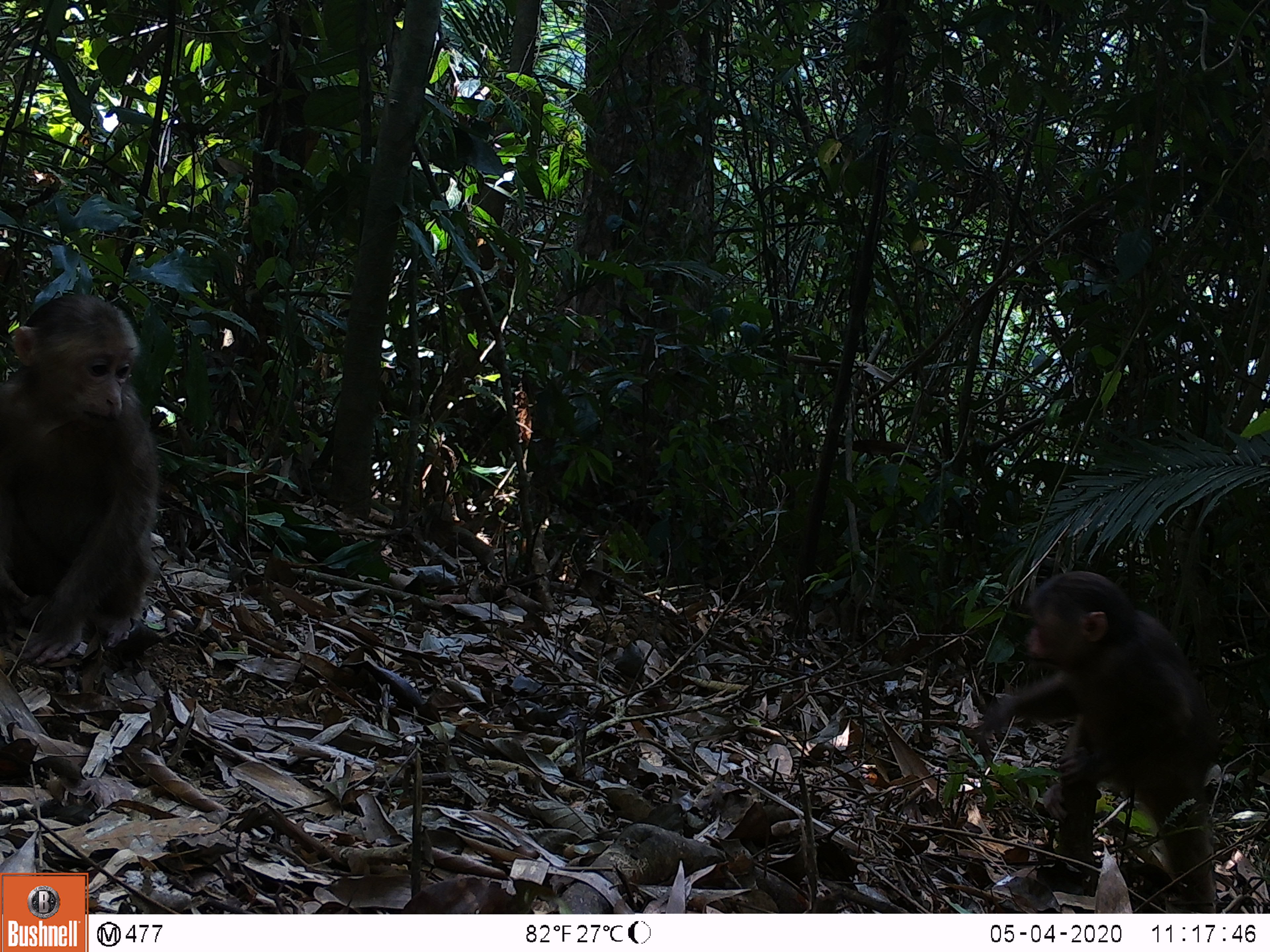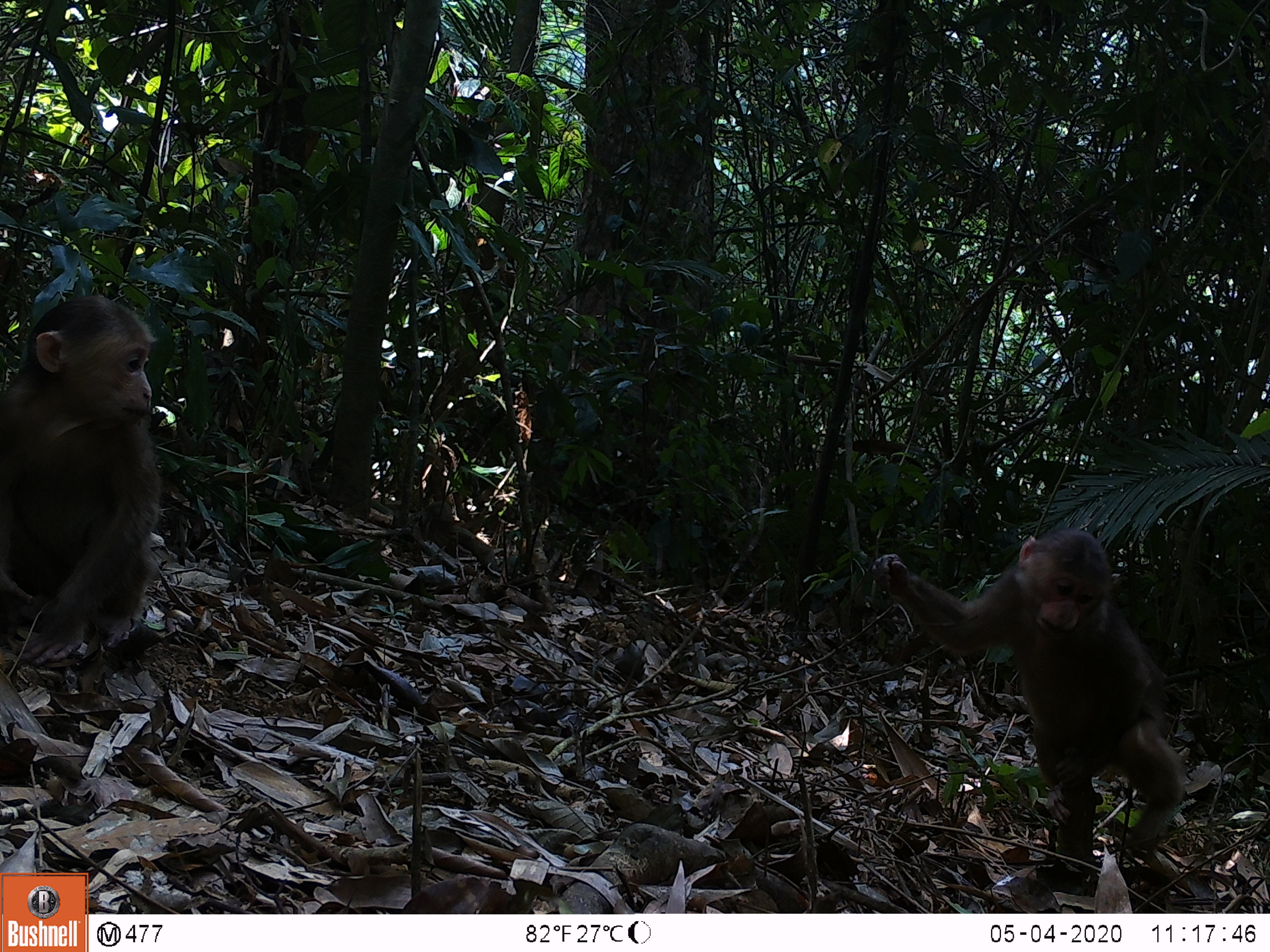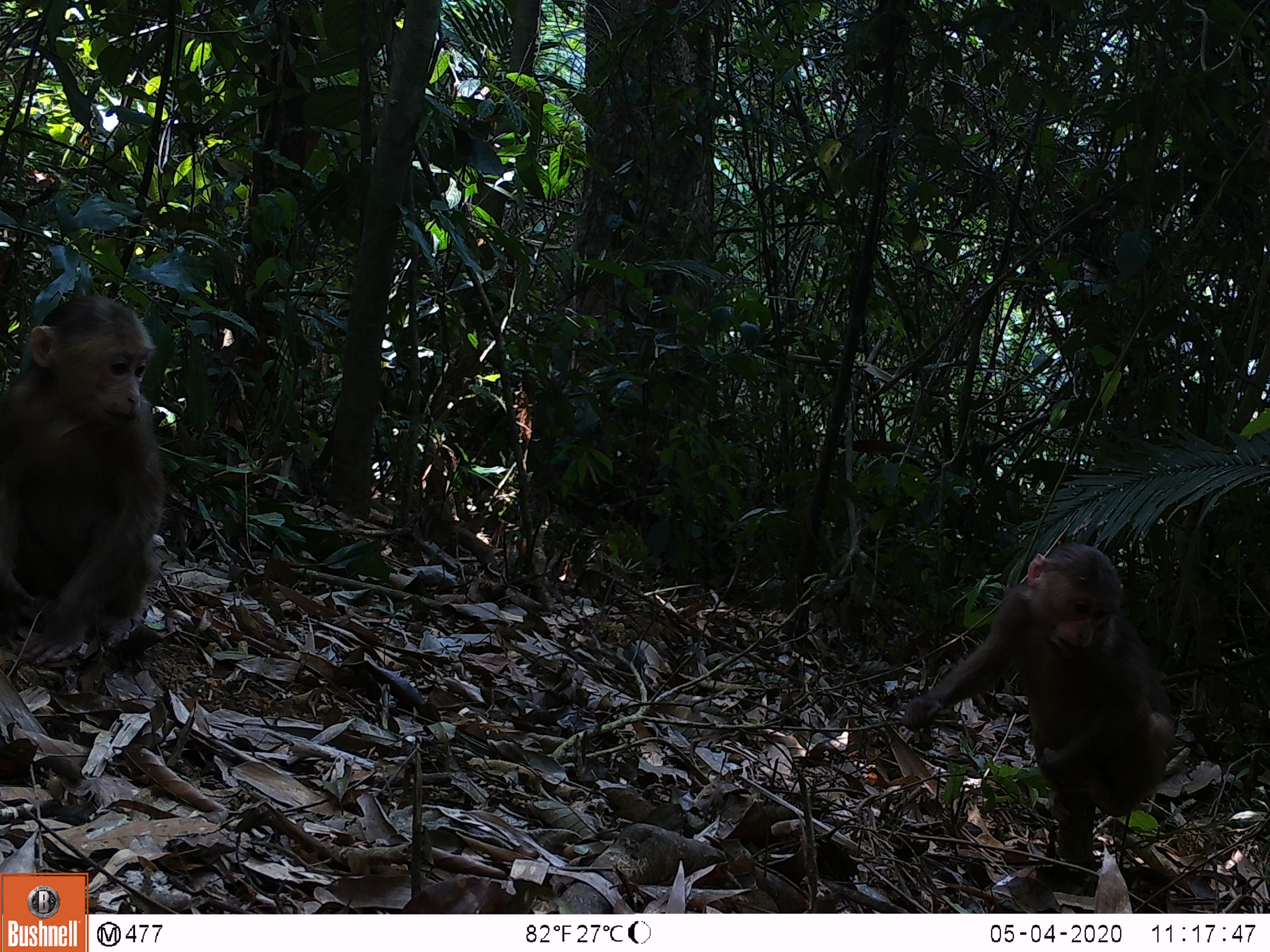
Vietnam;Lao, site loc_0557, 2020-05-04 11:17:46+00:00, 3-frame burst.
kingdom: Animalia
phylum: Chordata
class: Mammalia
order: Primates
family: Cercopithecidae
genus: Macaca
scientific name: Macaca arctoides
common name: stump-tailed macaque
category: stump tailed macaque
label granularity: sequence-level